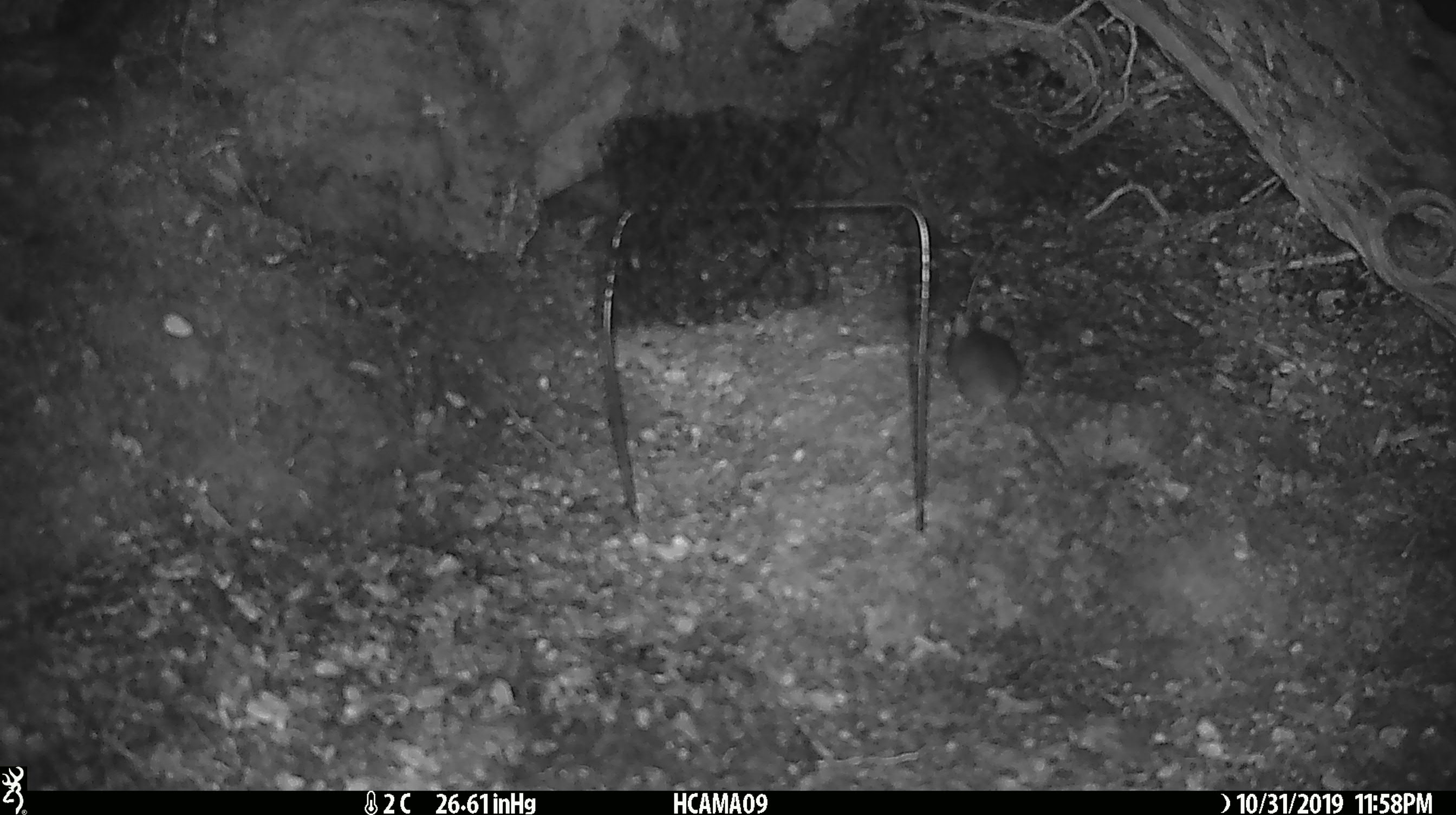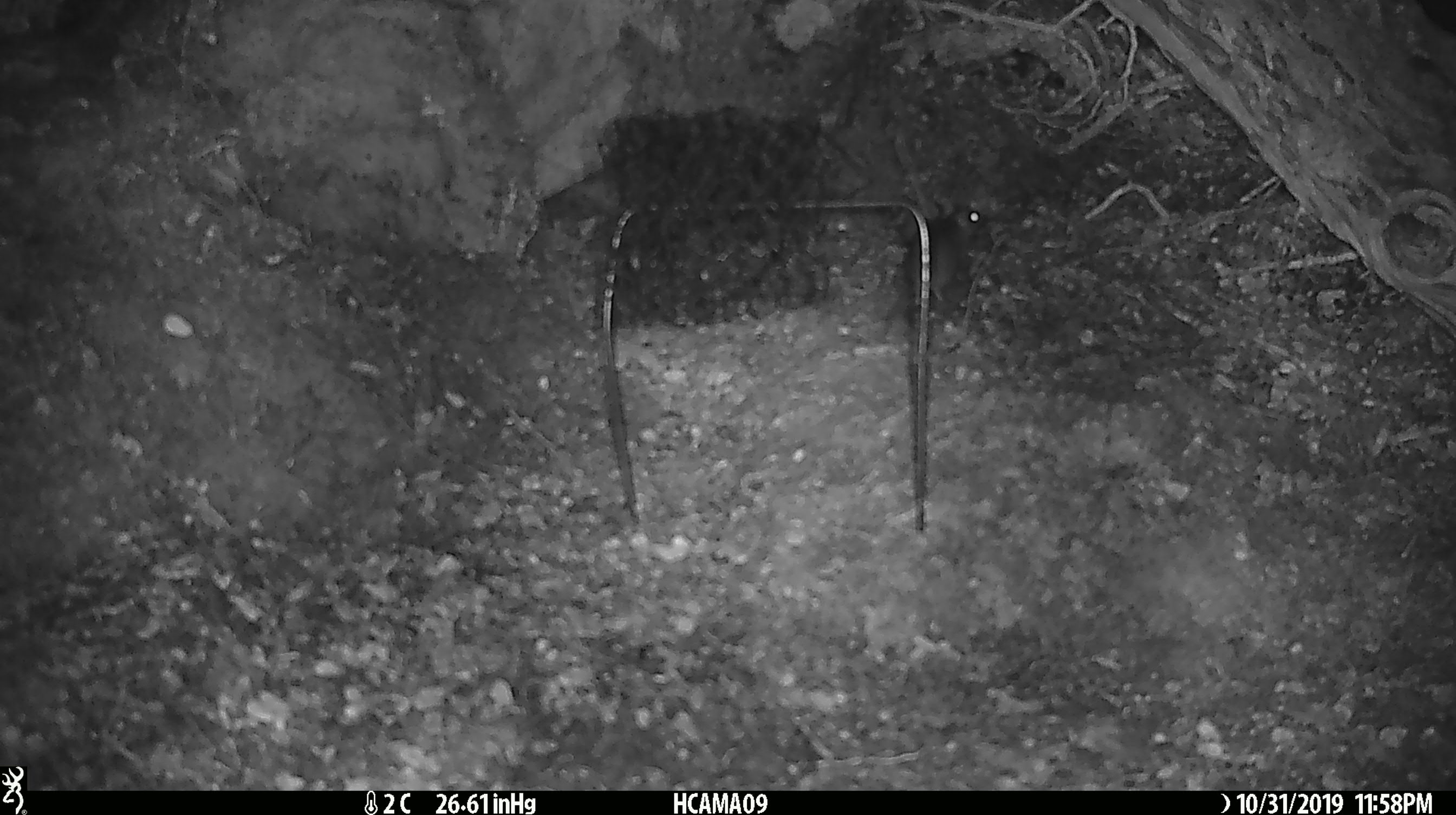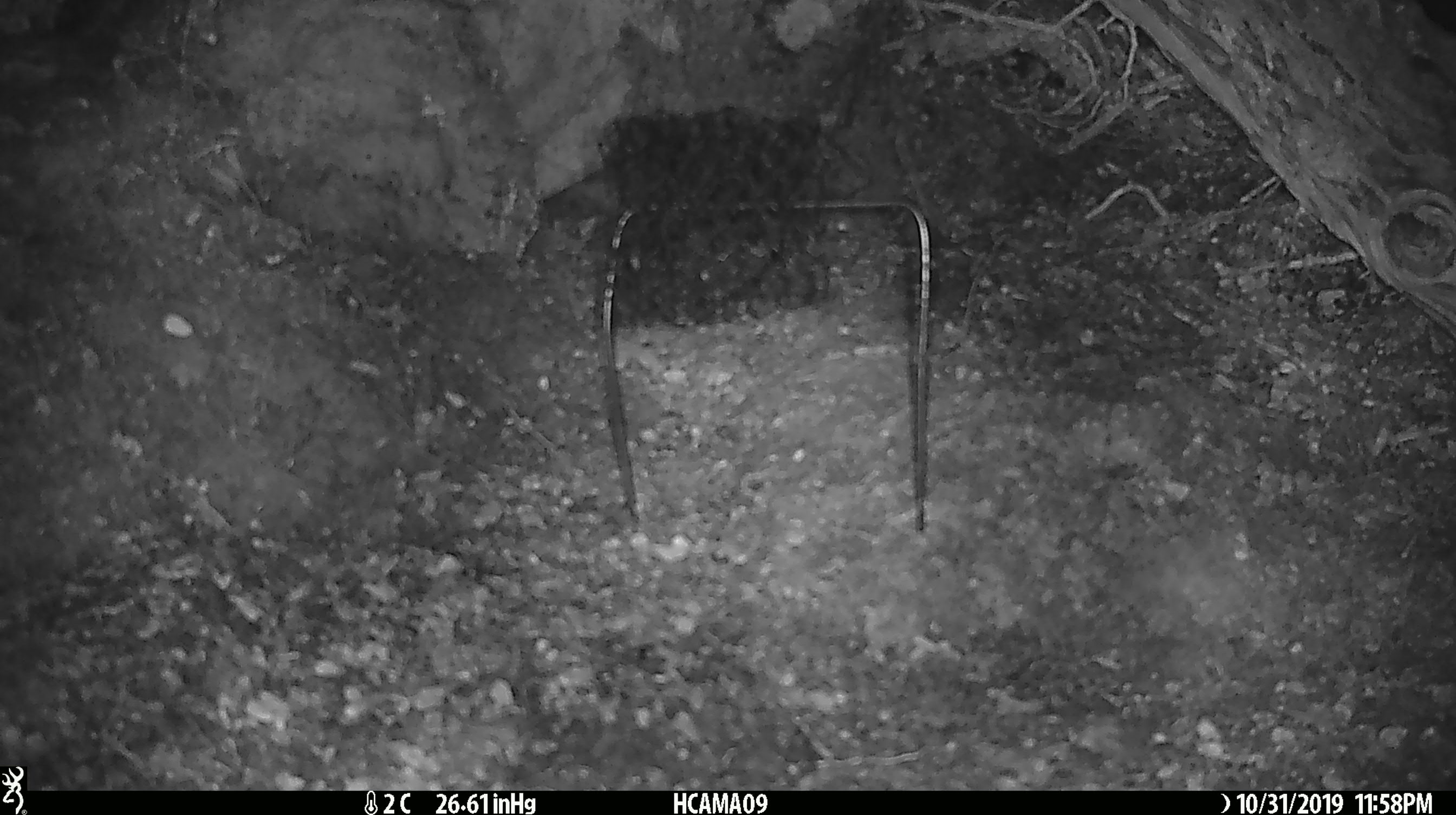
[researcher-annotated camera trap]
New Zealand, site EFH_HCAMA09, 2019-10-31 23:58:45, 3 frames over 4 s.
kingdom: Animalia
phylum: Chordata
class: Mammalia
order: Rodentia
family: Muridae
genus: Mus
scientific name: Mus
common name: mouse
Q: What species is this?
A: Mouse (Mus).